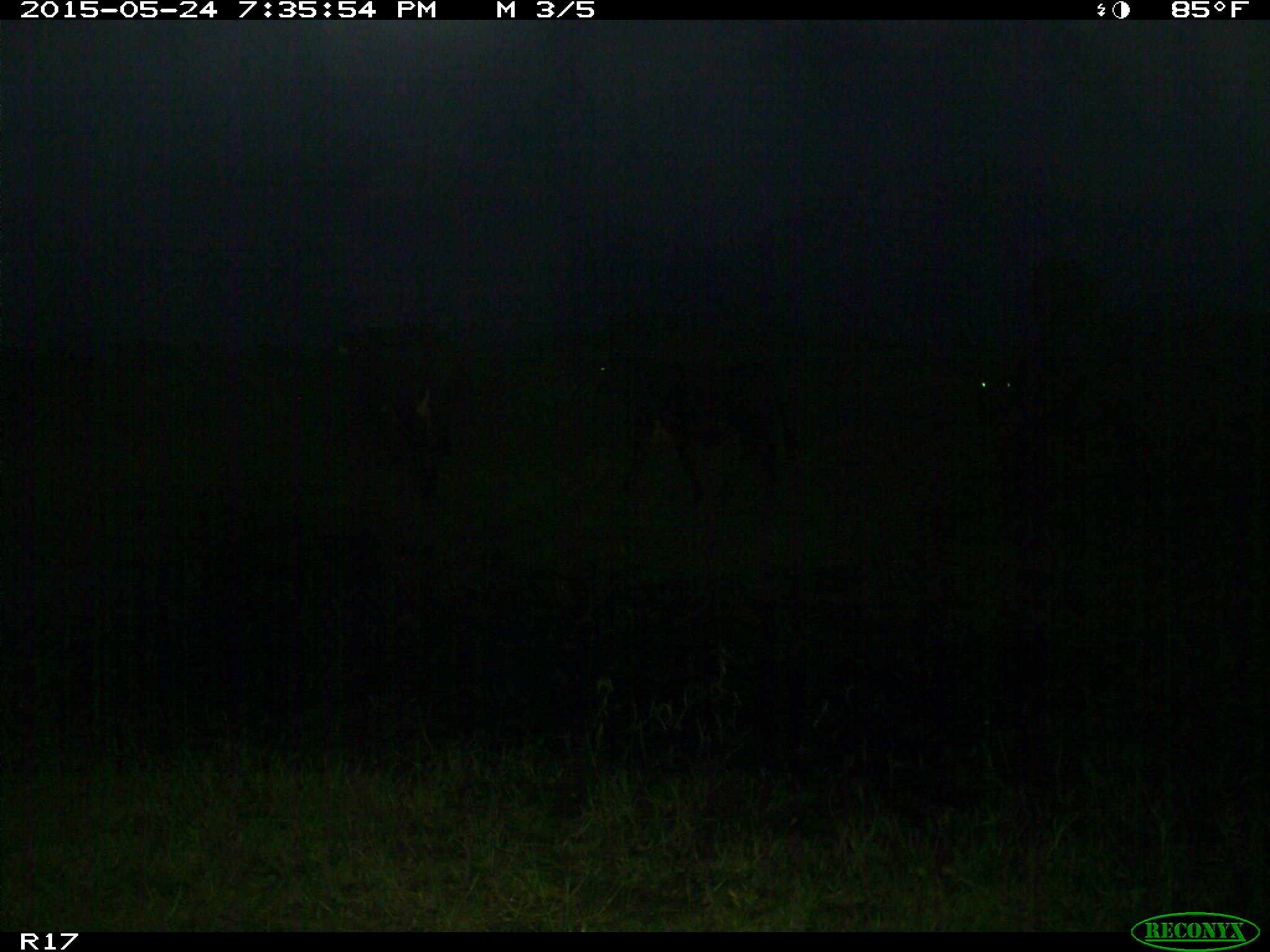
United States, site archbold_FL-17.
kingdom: Animalia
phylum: Chordata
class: Mammalia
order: Artiodactyla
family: Bovidae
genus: Bos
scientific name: Bos taurus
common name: domestic cow